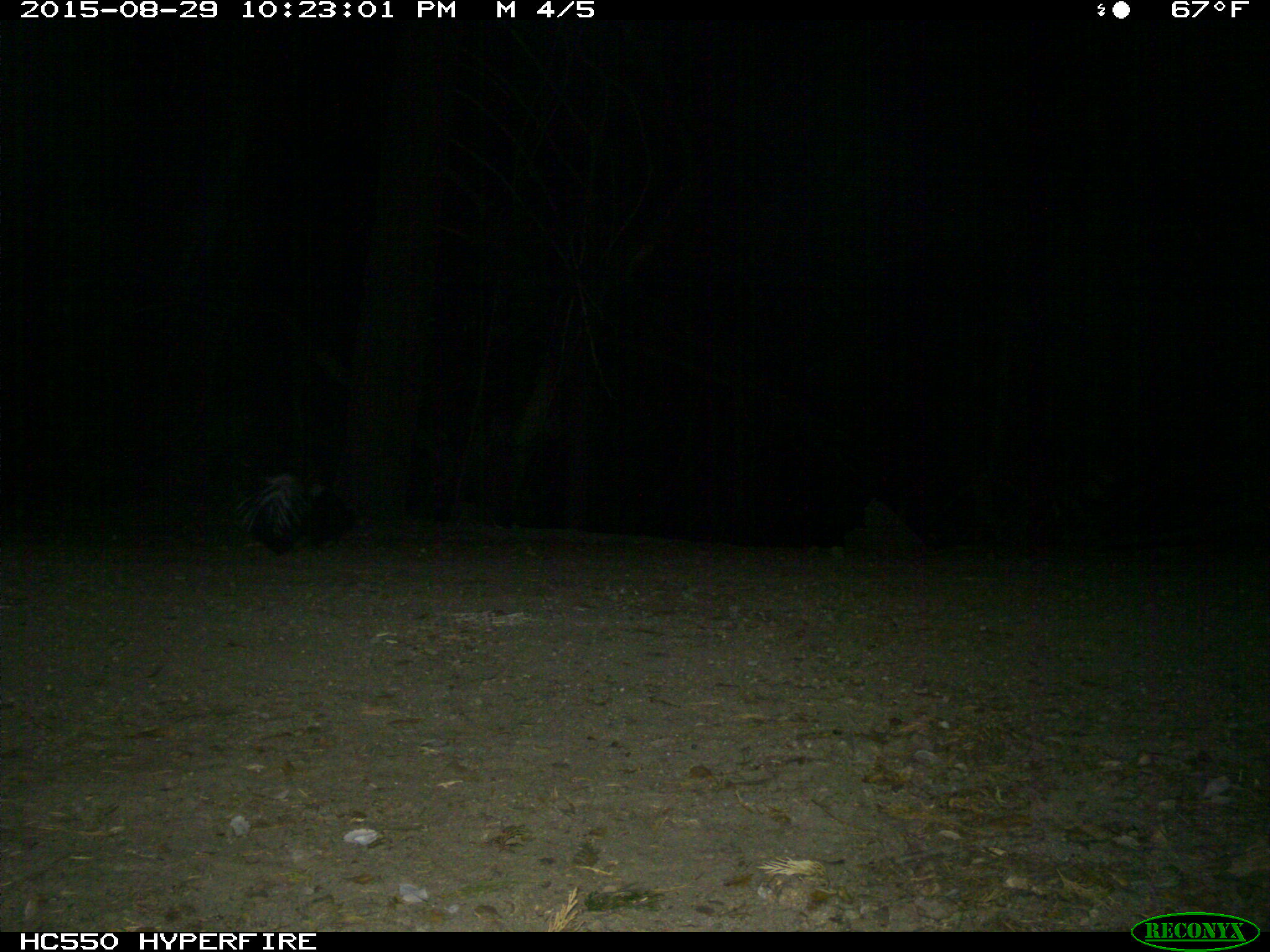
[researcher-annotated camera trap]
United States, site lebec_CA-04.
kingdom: Animalia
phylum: Chordata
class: Mammalia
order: Carnivora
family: Mephitidae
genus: Mephitis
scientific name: Mephitis mephitis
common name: striped skunk